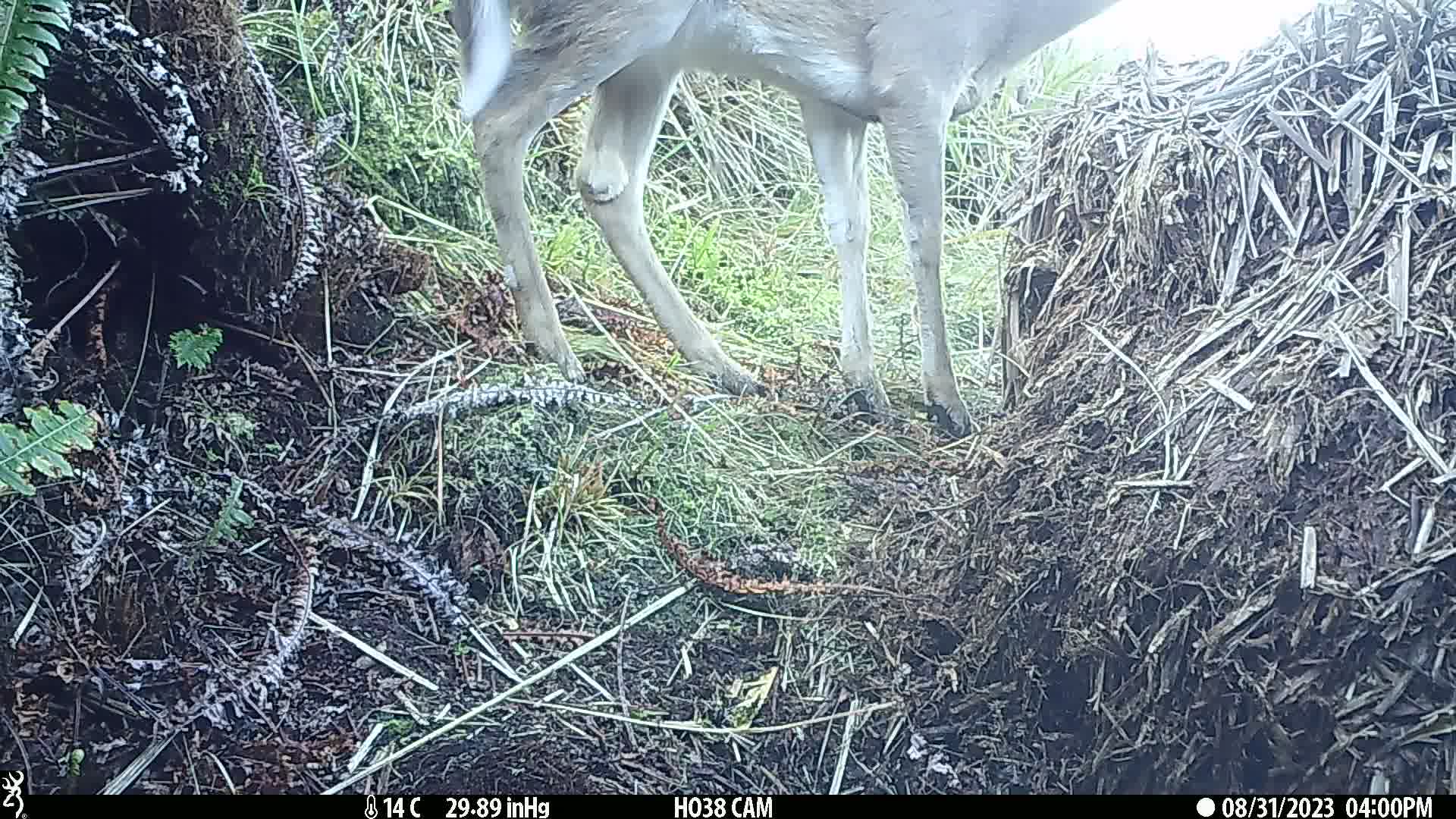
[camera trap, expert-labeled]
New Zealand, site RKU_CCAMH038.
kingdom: Animalia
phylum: Chordata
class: Mammalia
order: Artiodactyla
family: Cervidae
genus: Odocoileus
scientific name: Odocoileus virginianus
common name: white-tailed deer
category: white tailed deer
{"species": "white tailed deer (white-tailed deer) (Odocoileus virginianus)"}